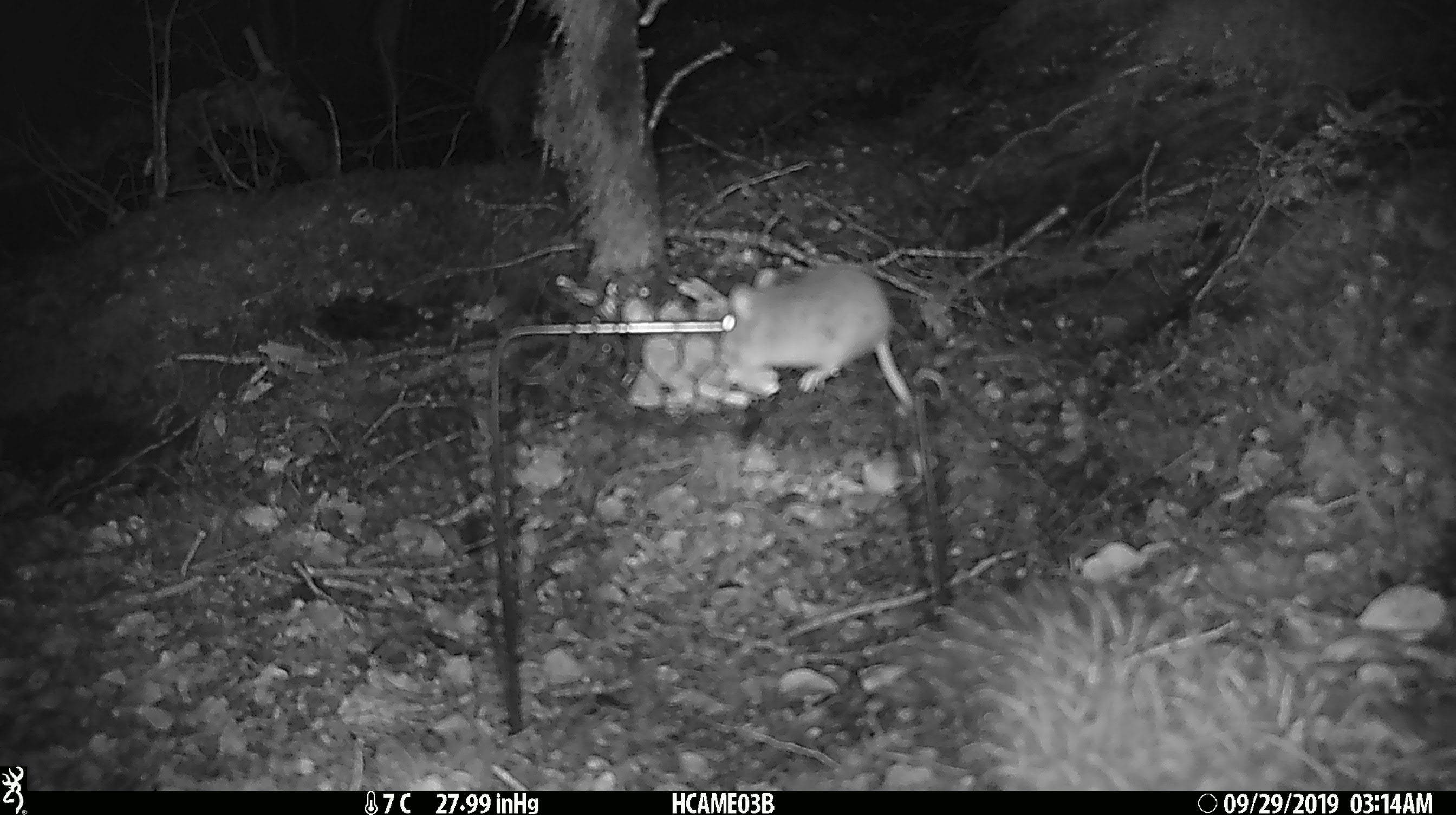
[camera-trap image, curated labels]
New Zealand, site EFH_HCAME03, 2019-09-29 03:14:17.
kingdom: Animalia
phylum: Chordata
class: Mammalia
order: Rodentia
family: Muridae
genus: Mus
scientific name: Mus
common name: mouse